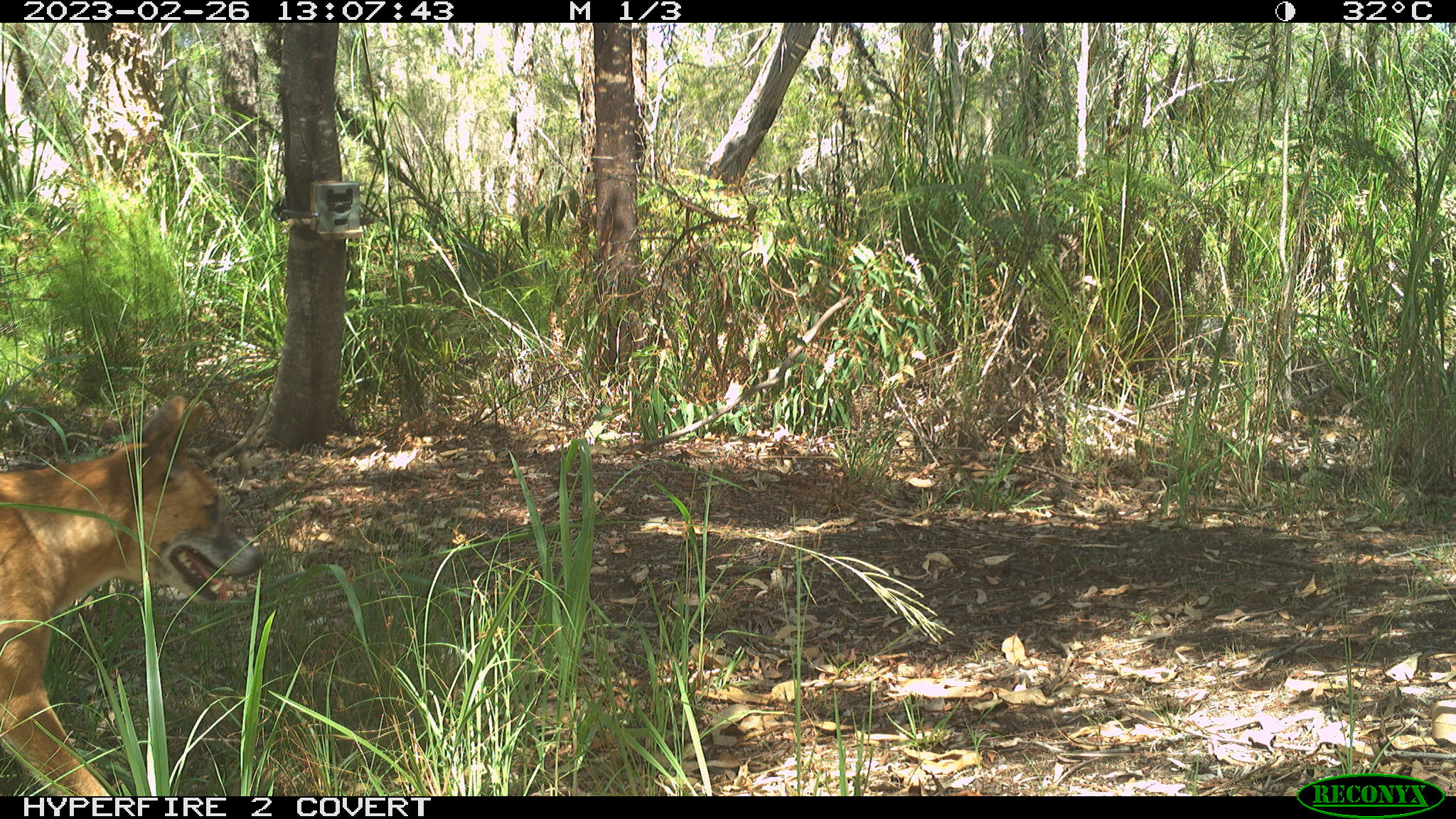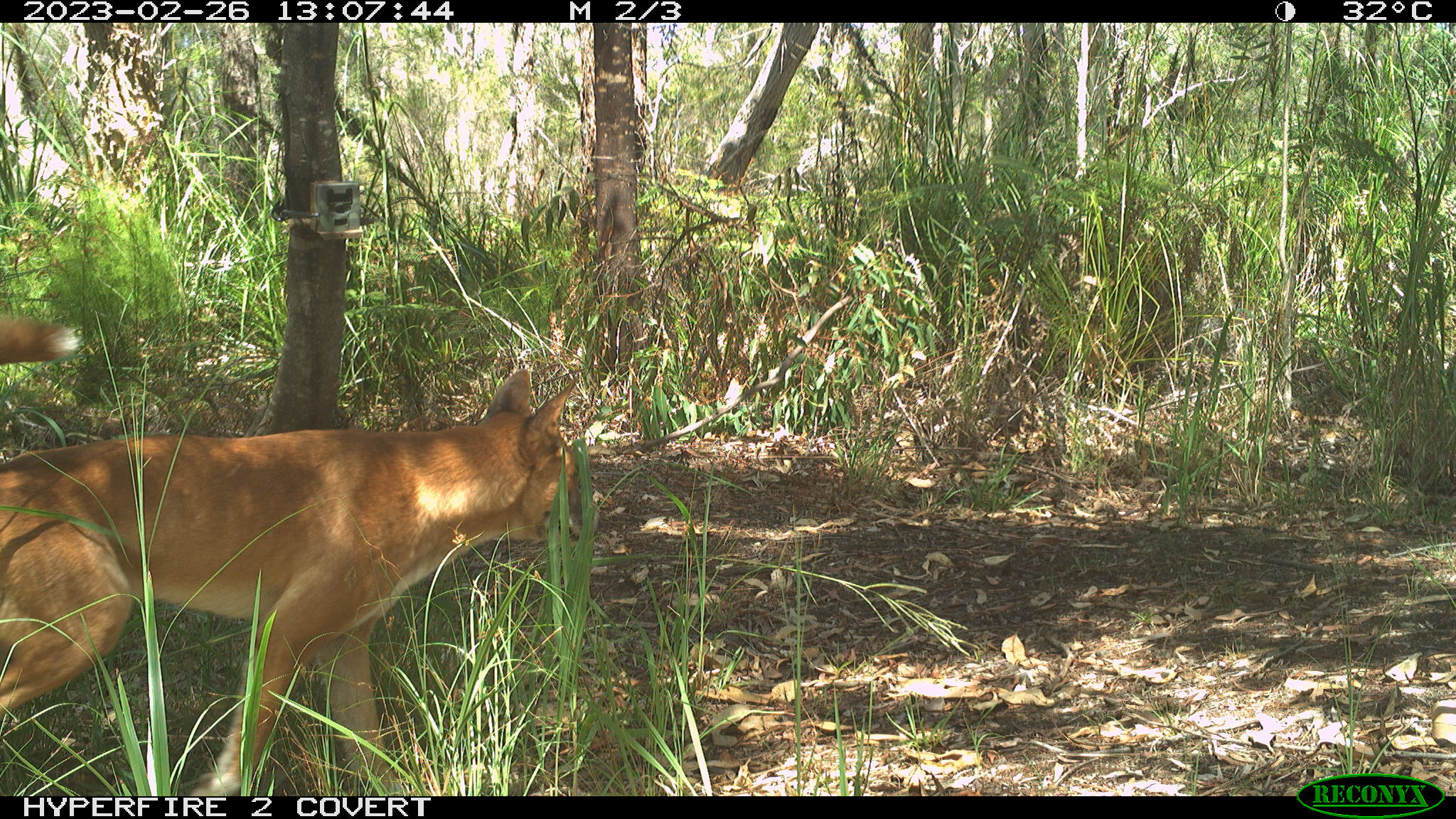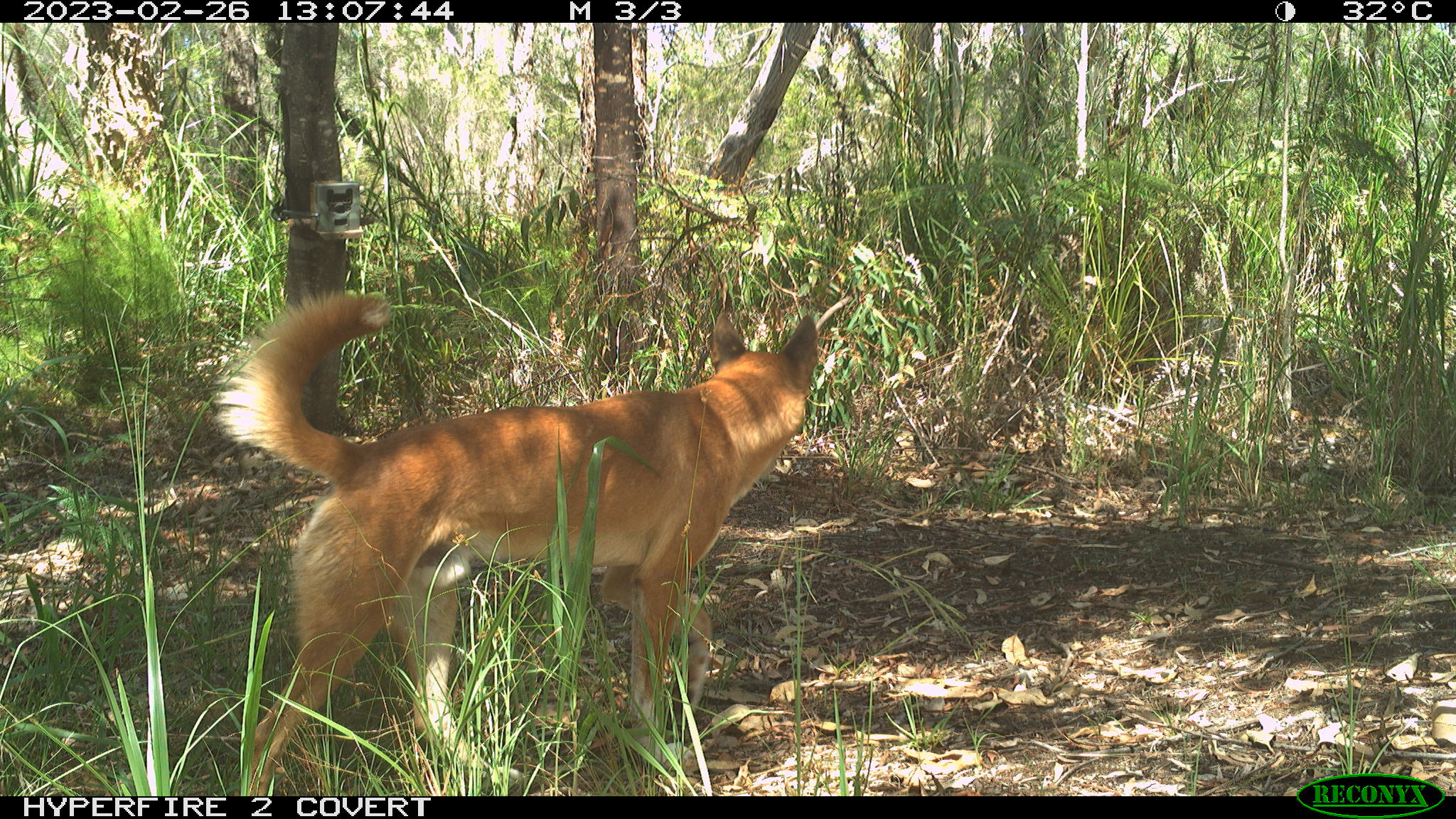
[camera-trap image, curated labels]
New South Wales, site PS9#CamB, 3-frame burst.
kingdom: Animalia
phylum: Chordata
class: Mammalia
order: Carnivora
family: Canidae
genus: Canis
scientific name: Canis familiaris dingo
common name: dingo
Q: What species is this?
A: Dingo (Canis familiaris dingo).